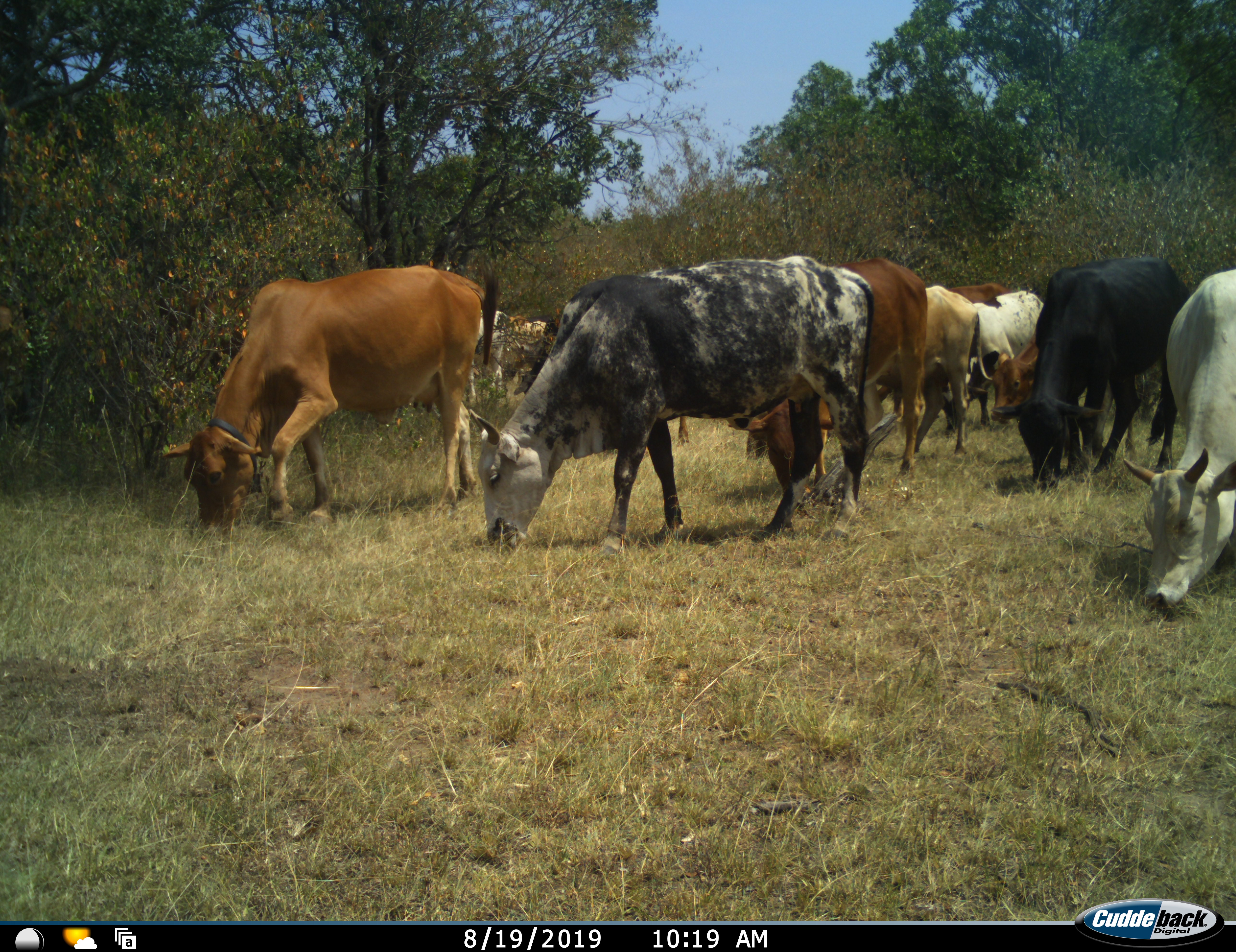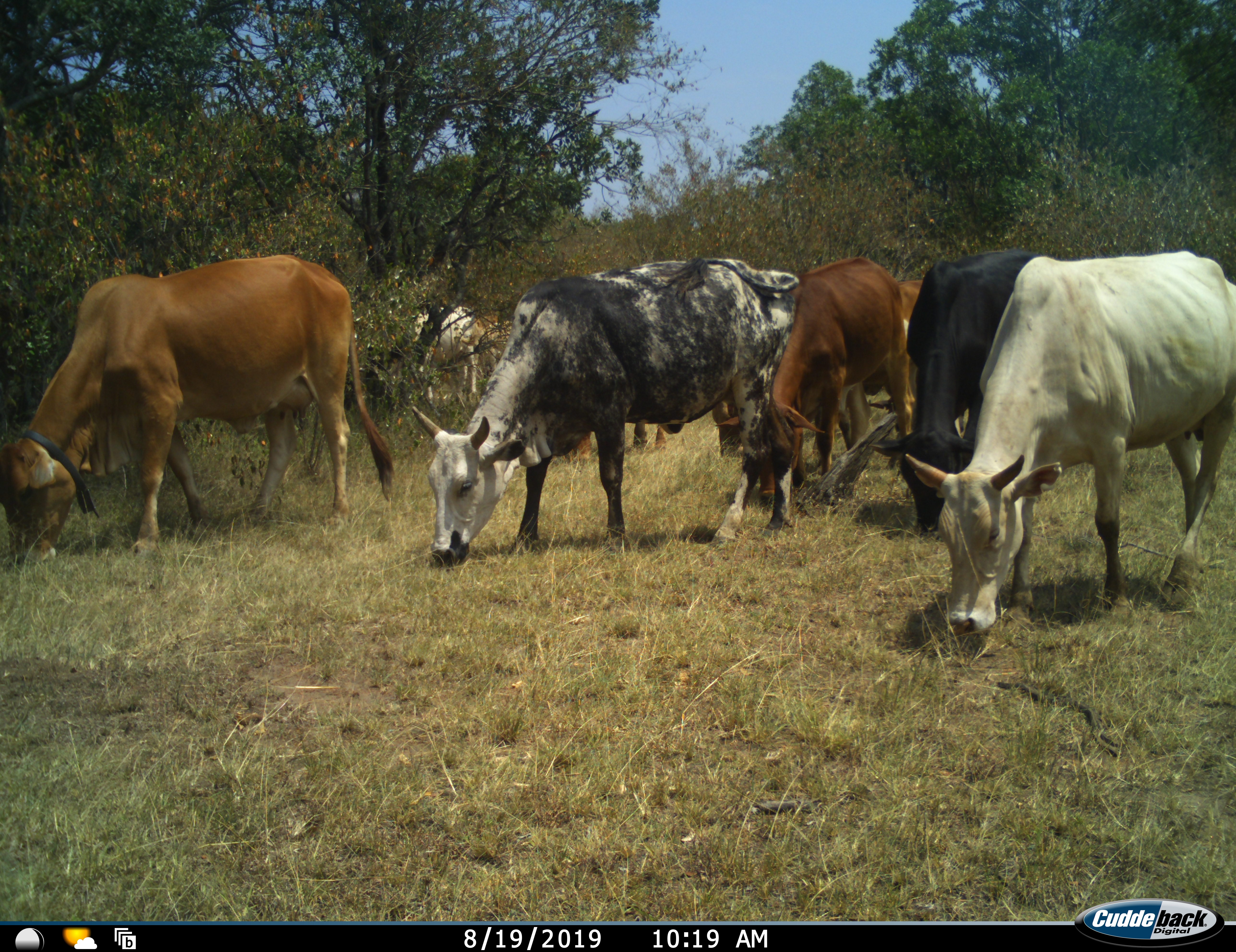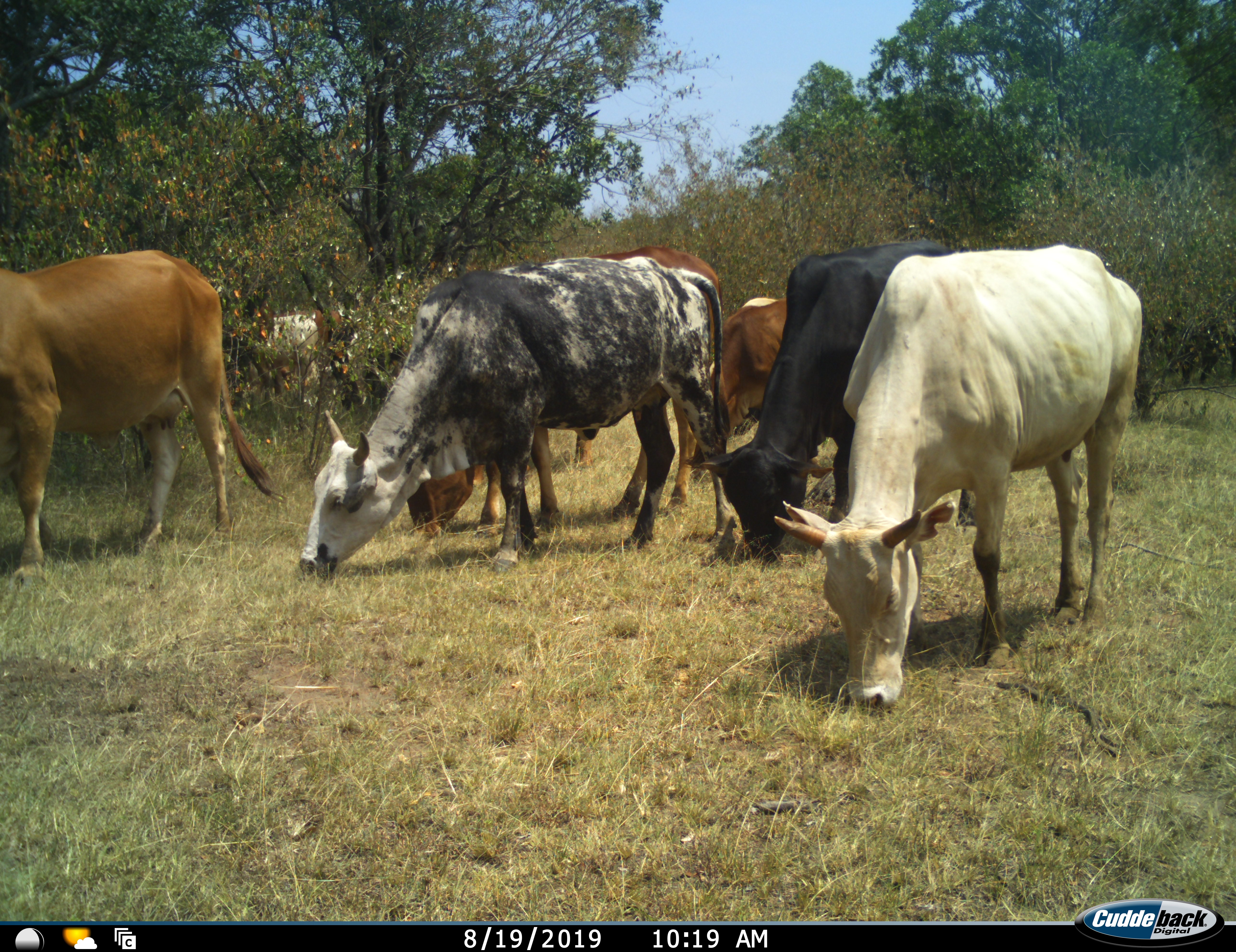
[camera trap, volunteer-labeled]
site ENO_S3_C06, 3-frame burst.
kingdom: Animalia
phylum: Chordata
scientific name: Vertebrata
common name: domestic animal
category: domesticanimal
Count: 11-50.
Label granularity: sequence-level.